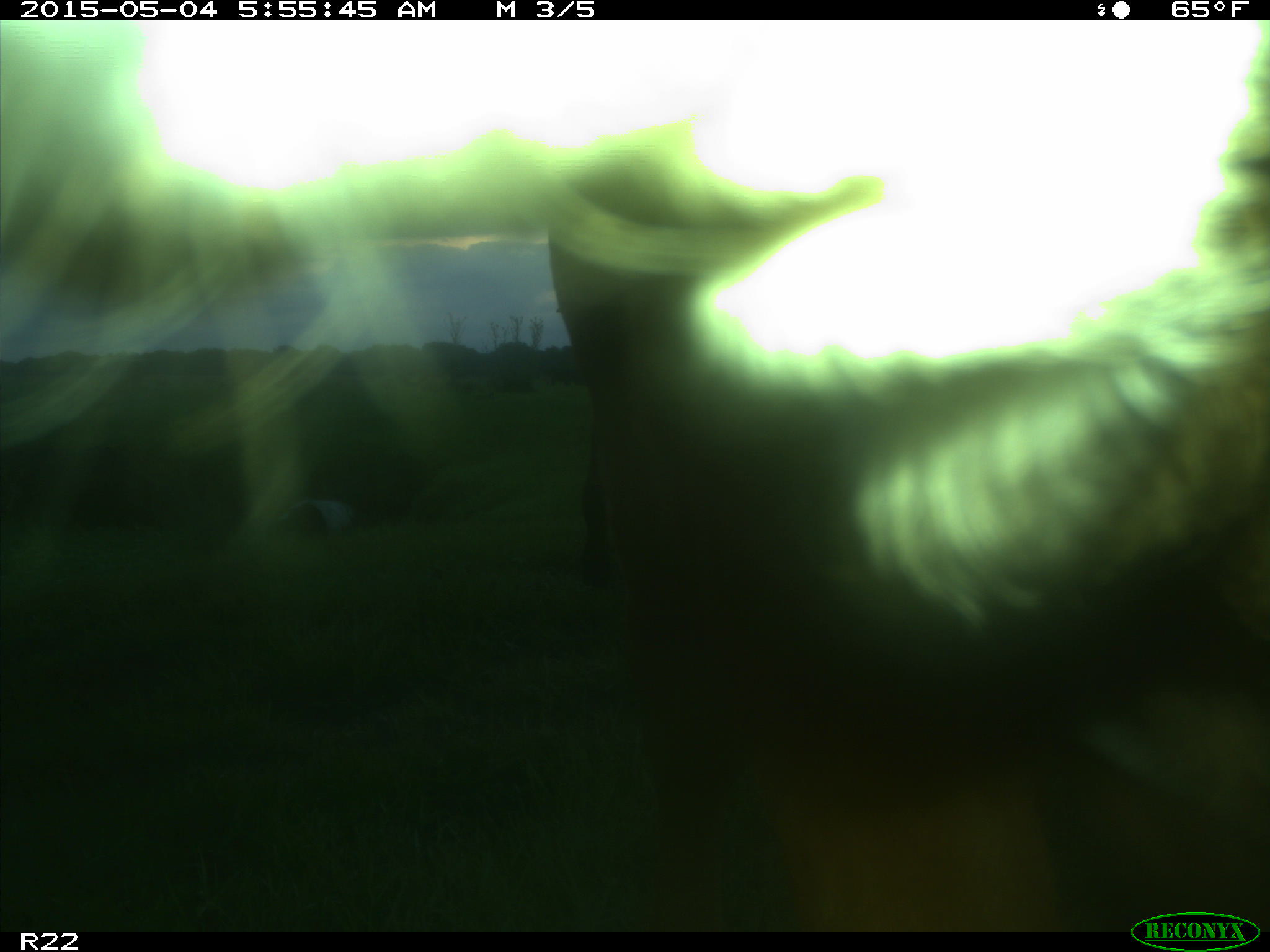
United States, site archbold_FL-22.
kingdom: Animalia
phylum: Chordata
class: Mammalia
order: Artiodactyla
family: Bovidae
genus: Bos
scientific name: Bos taurus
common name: domestic cow